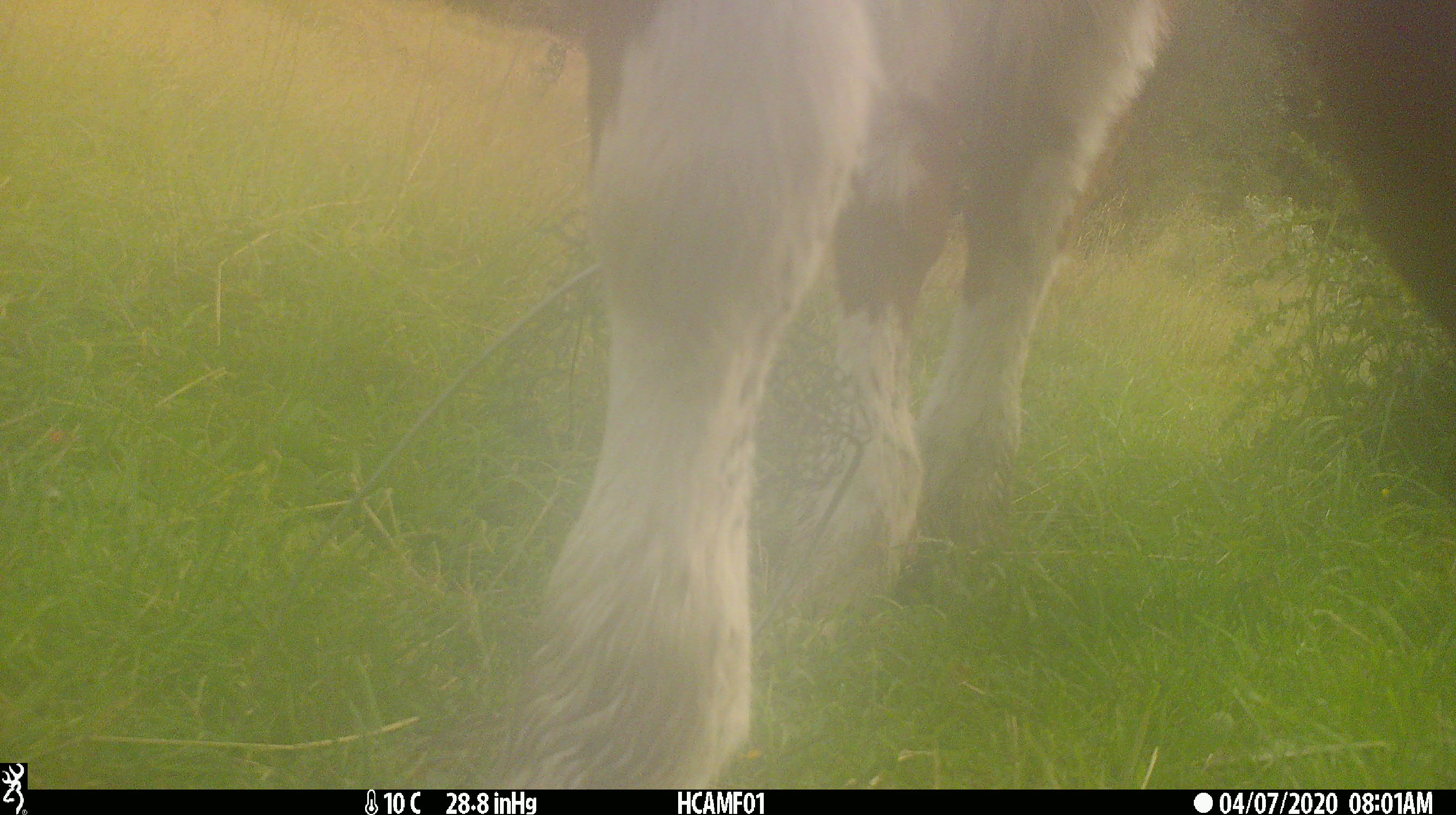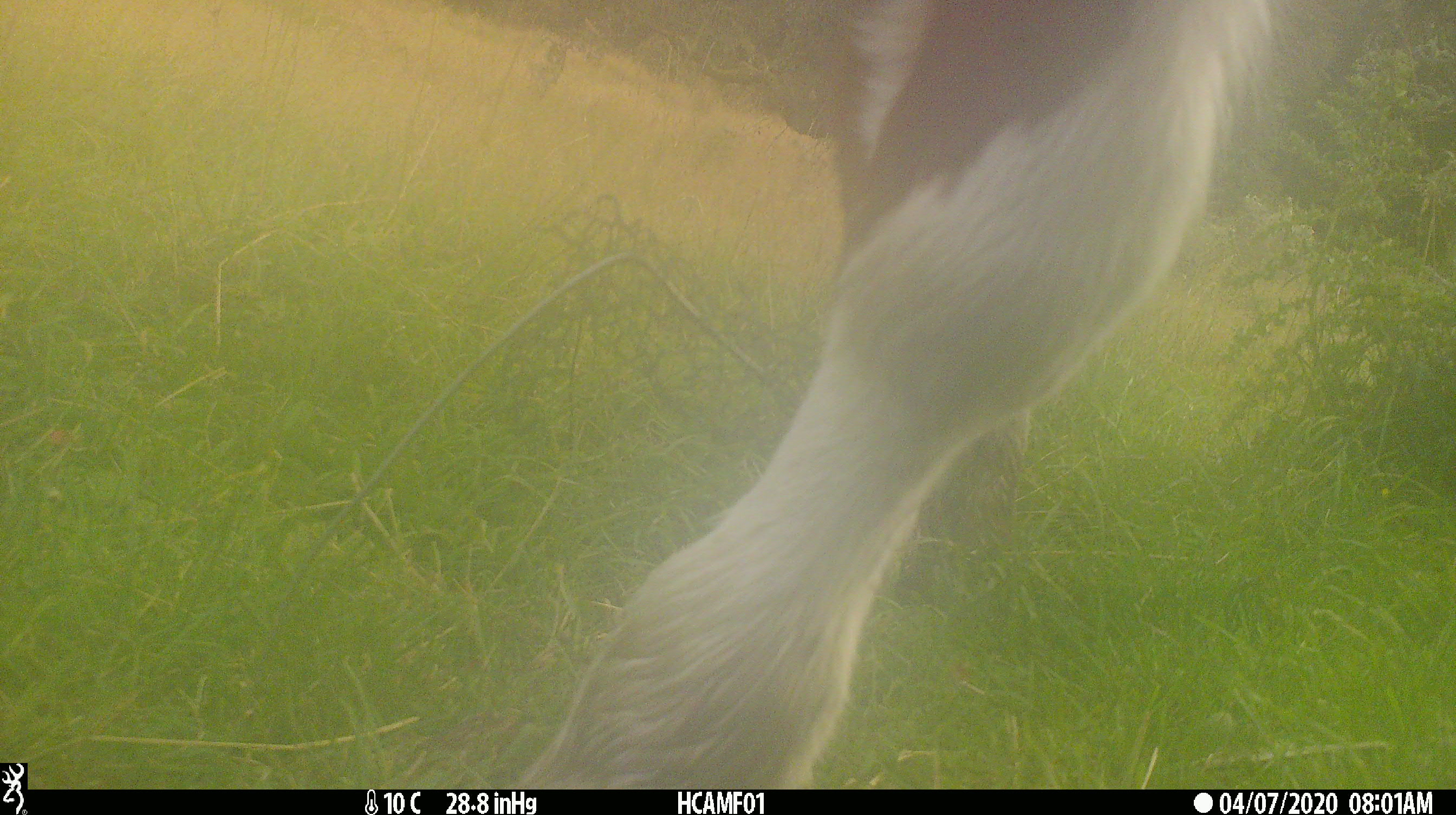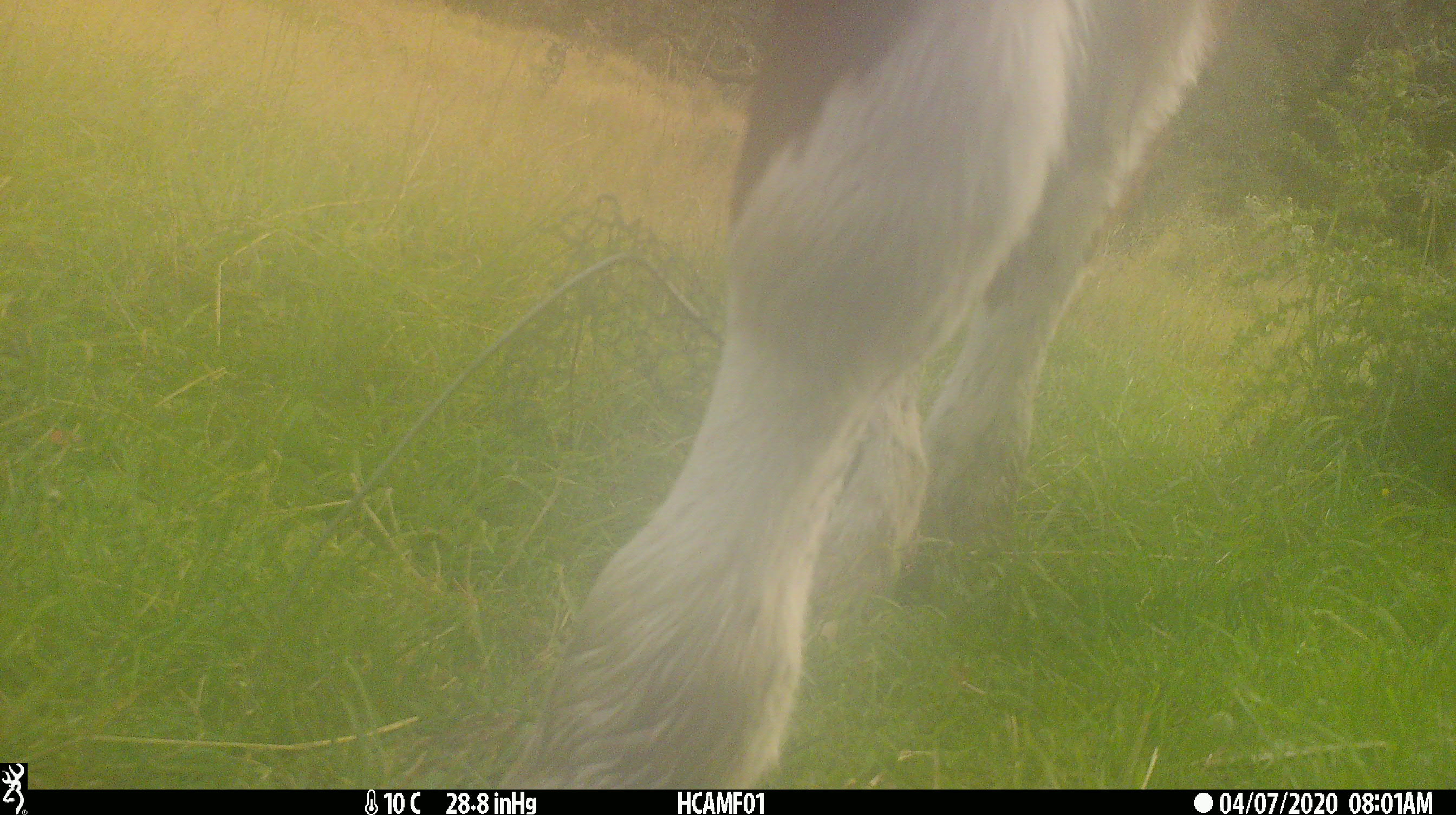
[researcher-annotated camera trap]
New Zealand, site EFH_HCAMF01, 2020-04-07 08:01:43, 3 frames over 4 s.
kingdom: Animalia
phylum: Chordata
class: Mammalia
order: Artiodactyla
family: Bovidae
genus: Bos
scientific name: Bos taurus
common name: domestic cow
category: cow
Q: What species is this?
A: Cow (domestic cow) (Bos taurus).